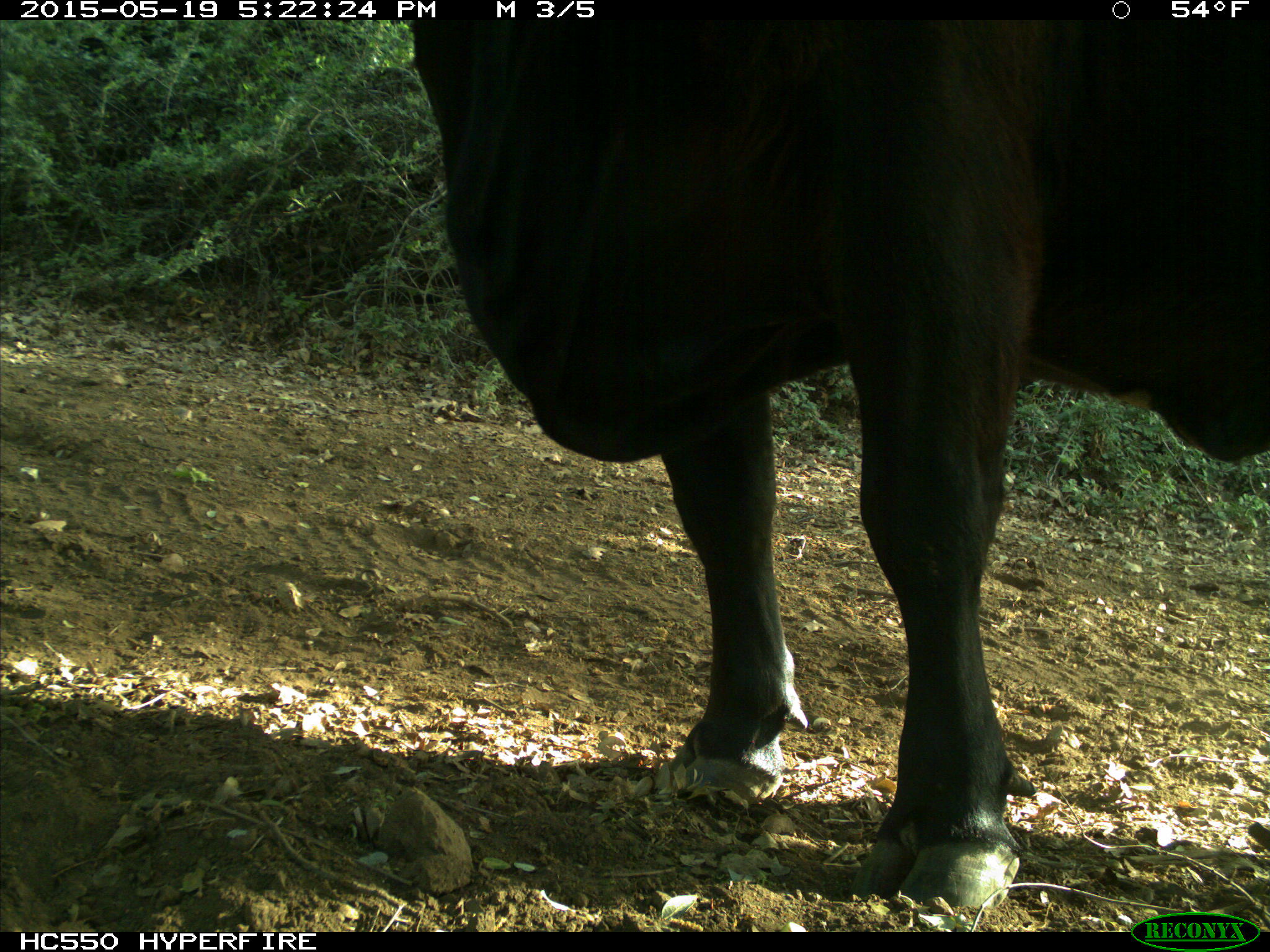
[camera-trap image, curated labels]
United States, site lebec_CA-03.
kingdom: Animalia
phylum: Chordata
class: Mammalia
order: Artiodactyla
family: Bovidae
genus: Bos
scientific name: Bos taurus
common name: domestic cow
Bos taurus (domestic cow).